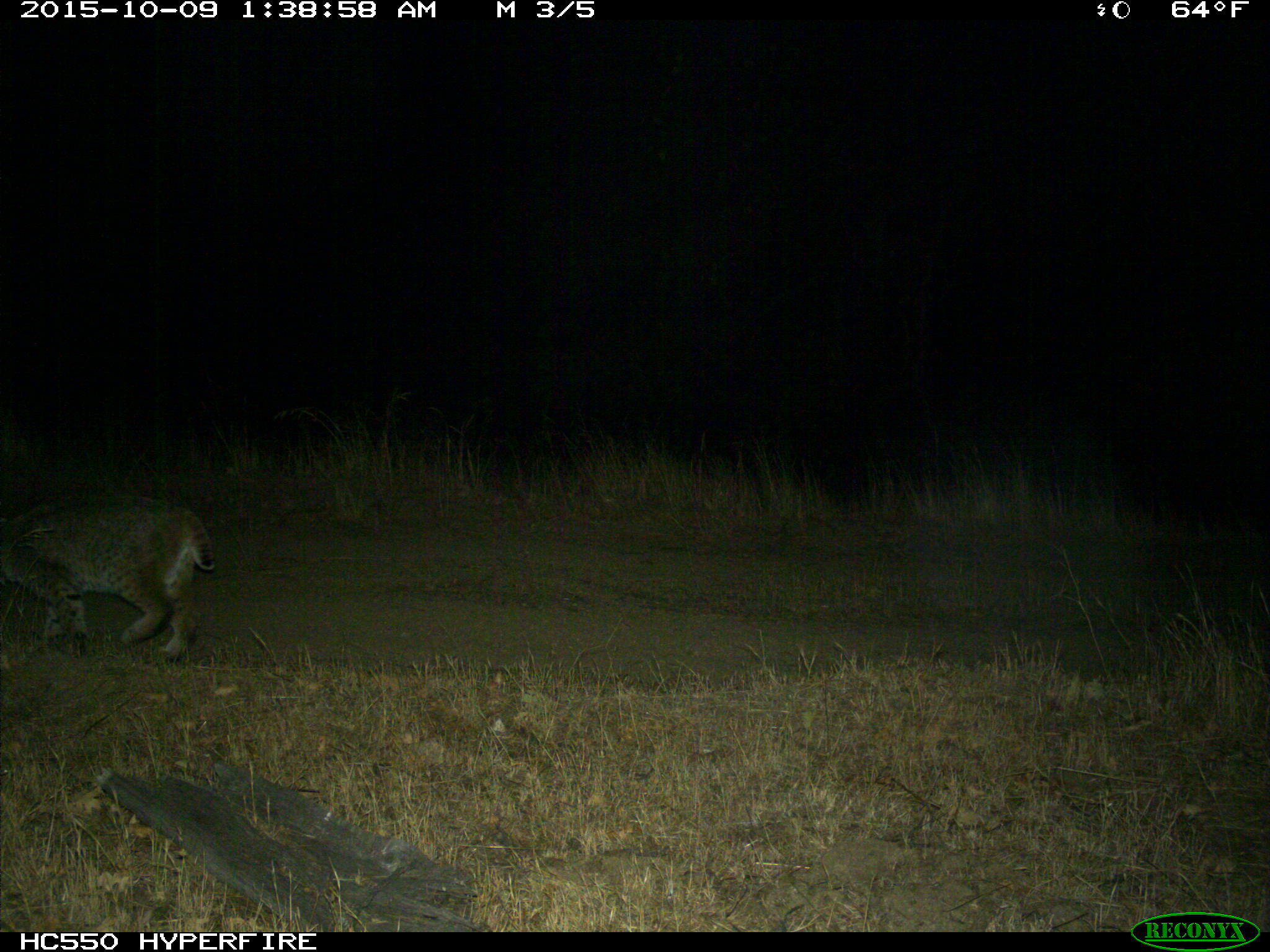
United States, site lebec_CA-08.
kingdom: Animalia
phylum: Chordata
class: Mammalia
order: Carnivora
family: Felidae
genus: Lynx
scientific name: Lynx rufus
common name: bobcat